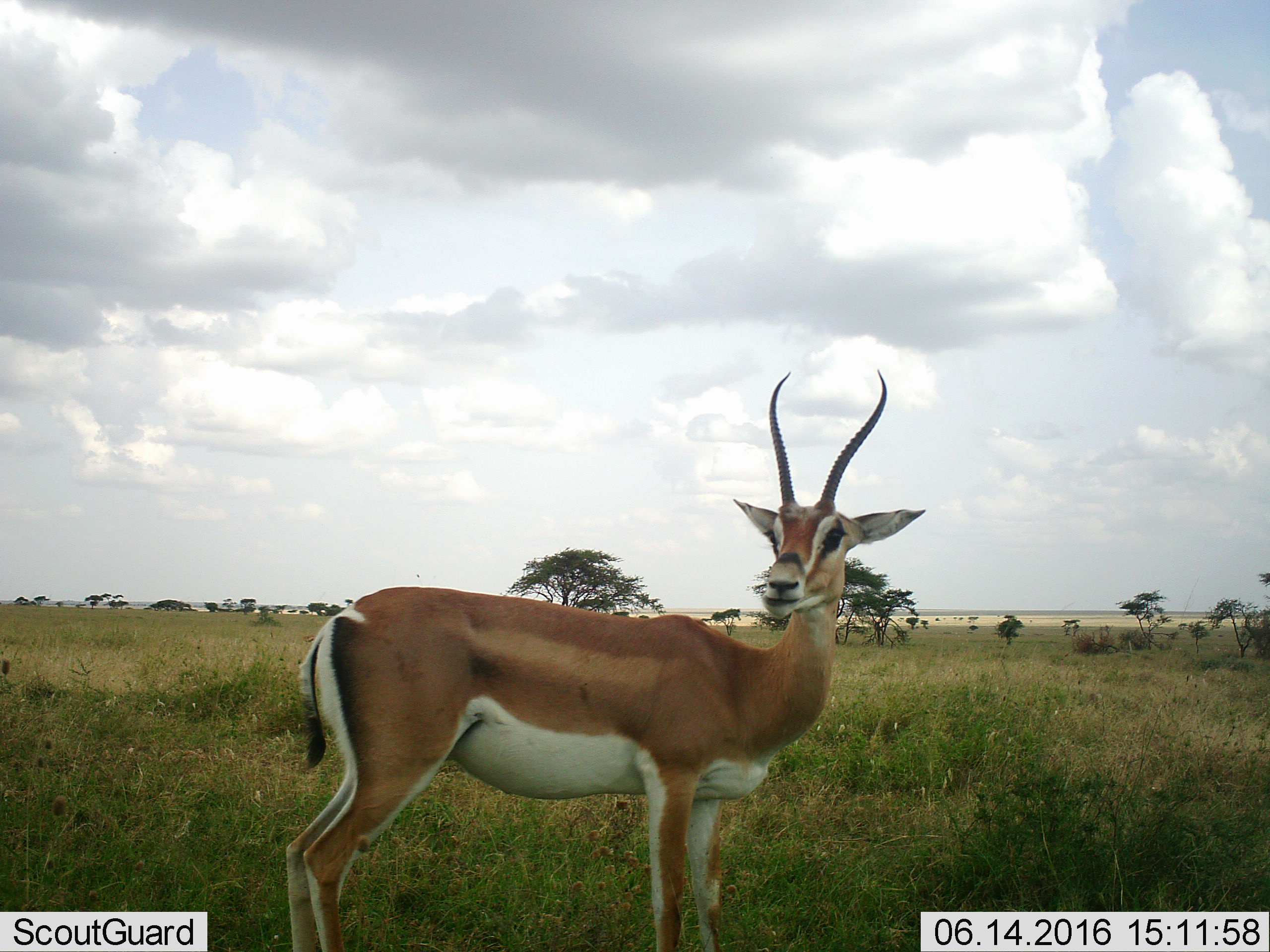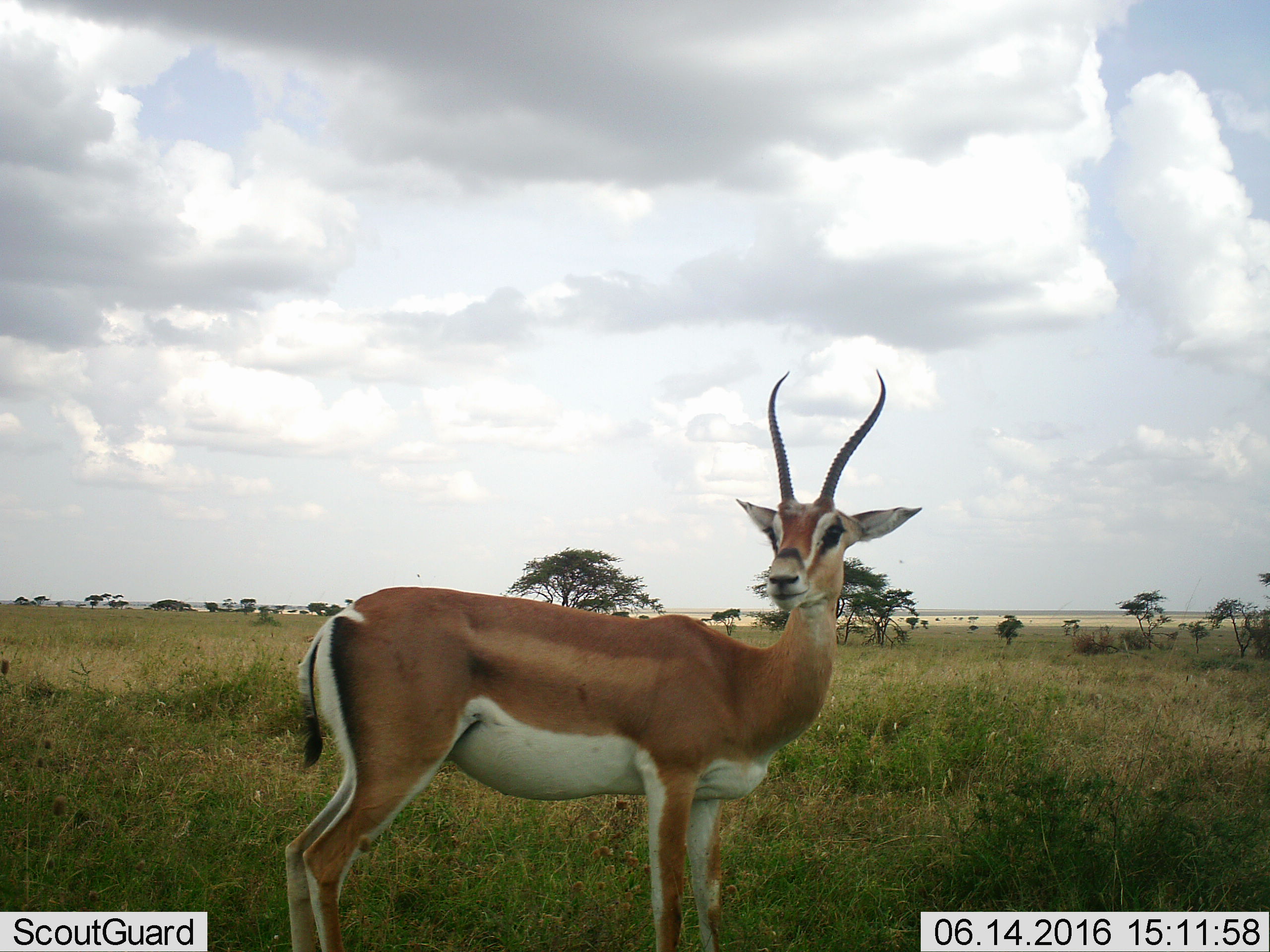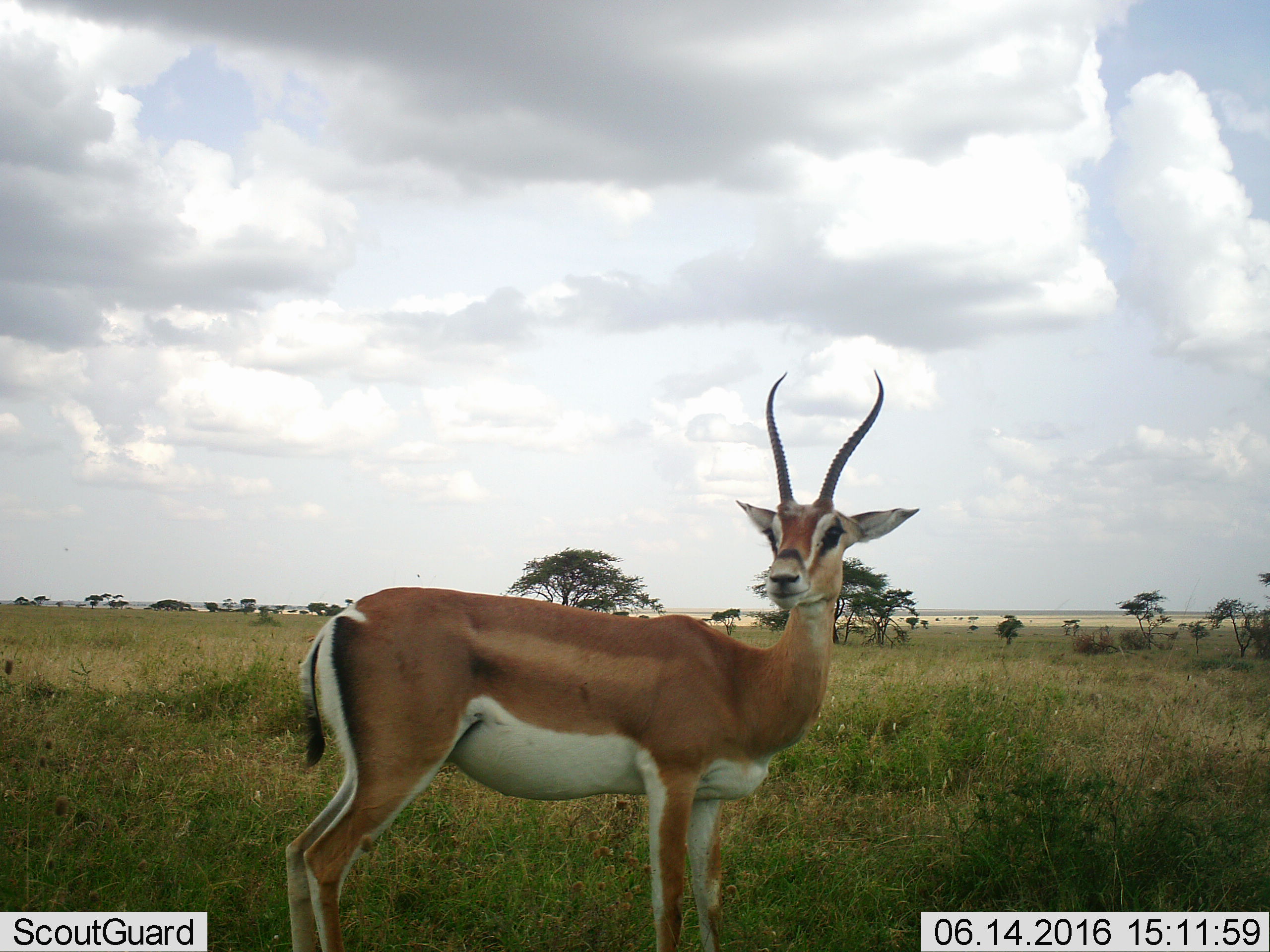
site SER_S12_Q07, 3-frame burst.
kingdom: Animalia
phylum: Chordata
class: Mammalia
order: Artiodactyla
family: Bovidae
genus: Nanger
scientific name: Nanger granti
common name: grant's gazelle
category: gazellegrants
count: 1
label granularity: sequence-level